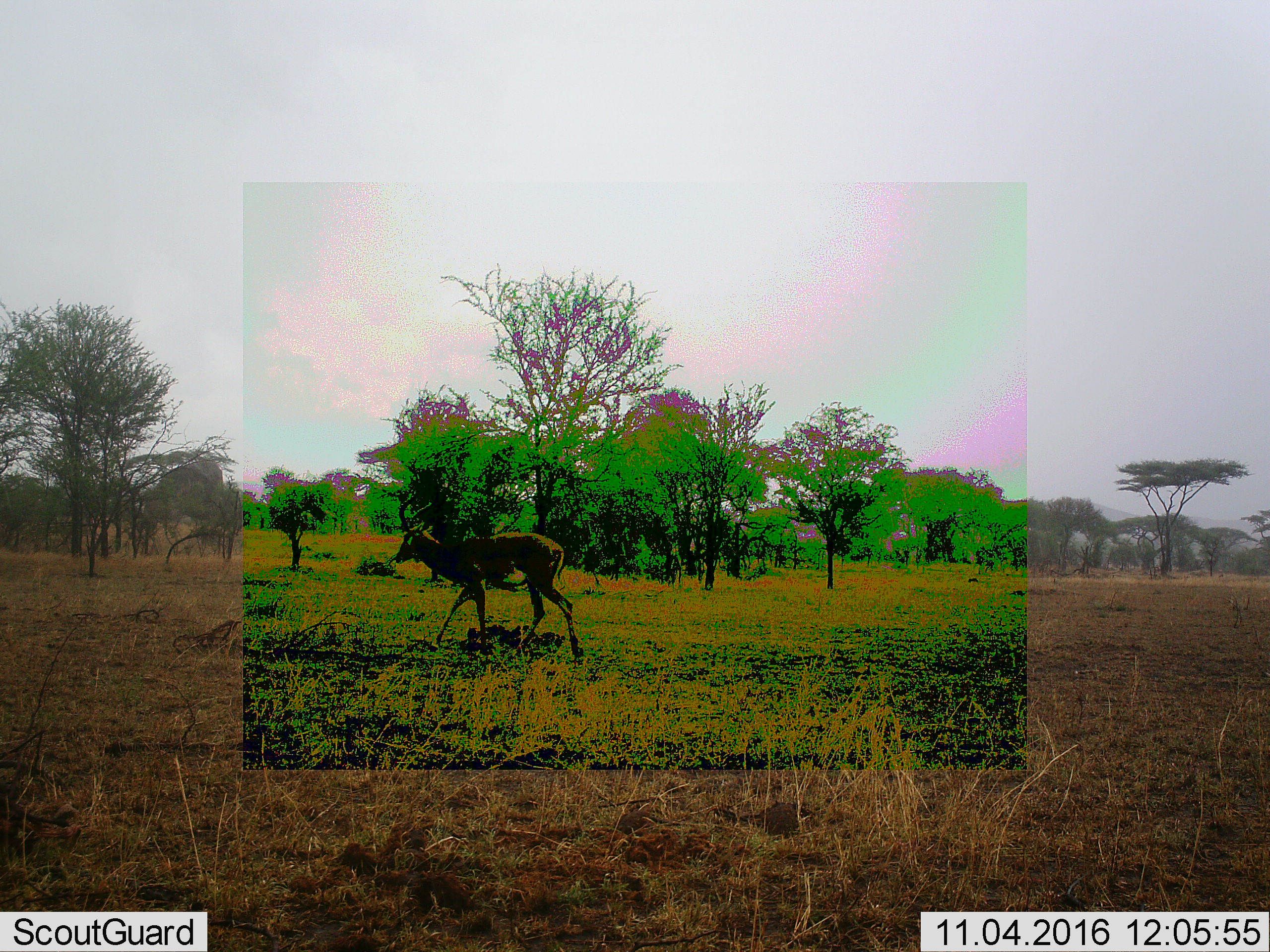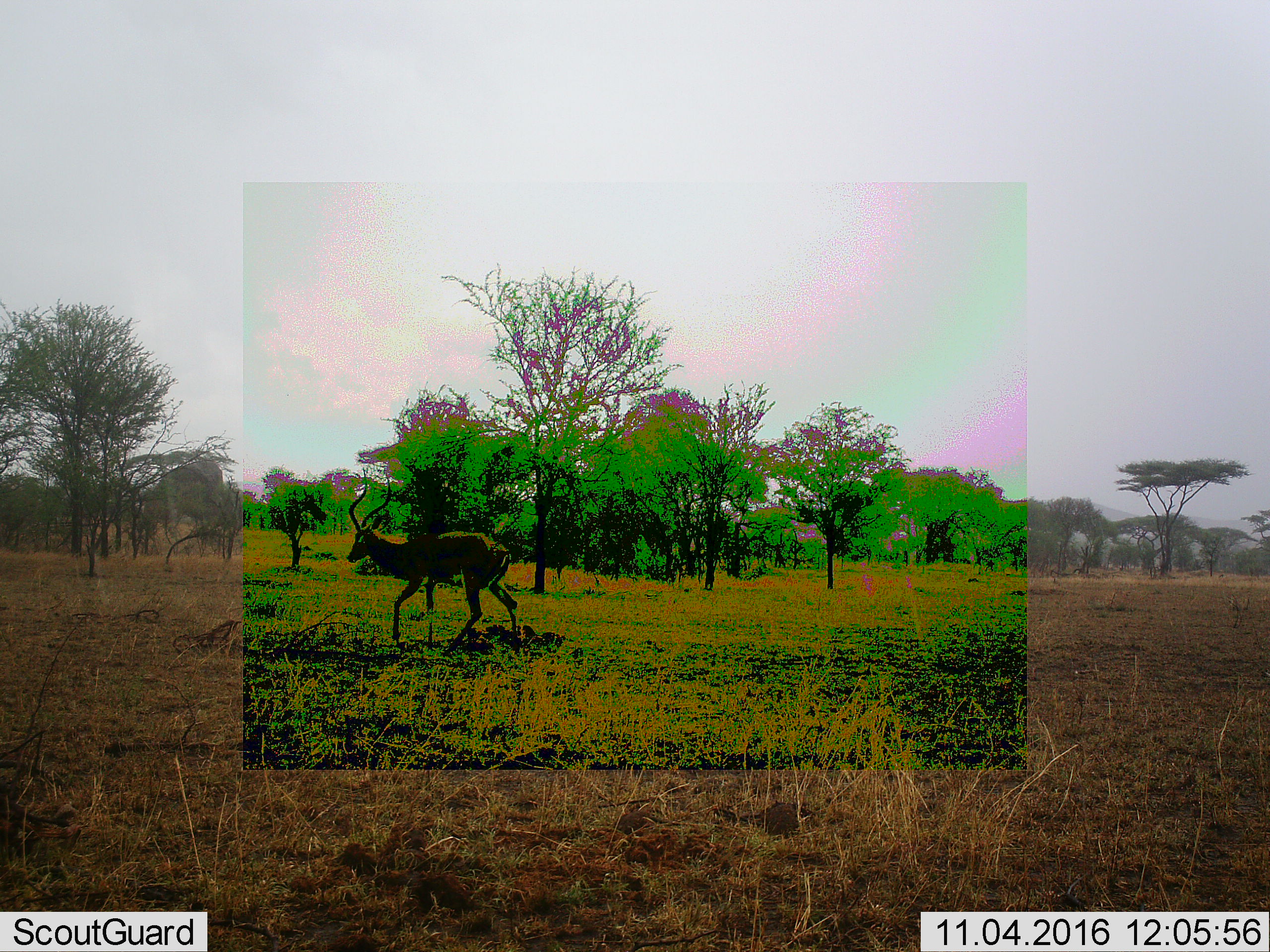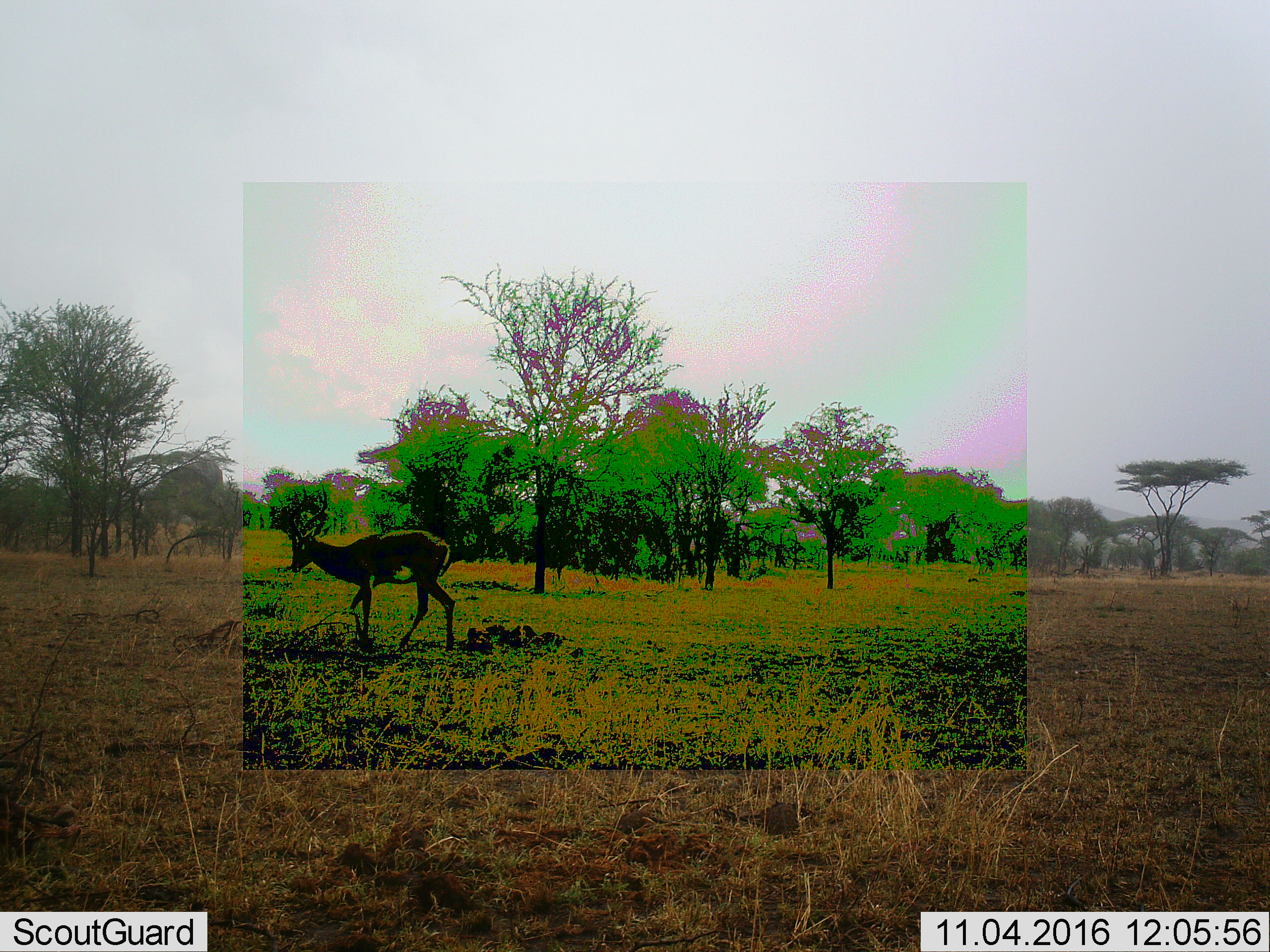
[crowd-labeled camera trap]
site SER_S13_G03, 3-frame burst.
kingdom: Animalia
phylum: Chordata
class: Mammalia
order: Artiodactyla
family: Bovidae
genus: Aepyceros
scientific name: Aepyceros melampus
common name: impala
Impala (Aepyceros melampus), count 1. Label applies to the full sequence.